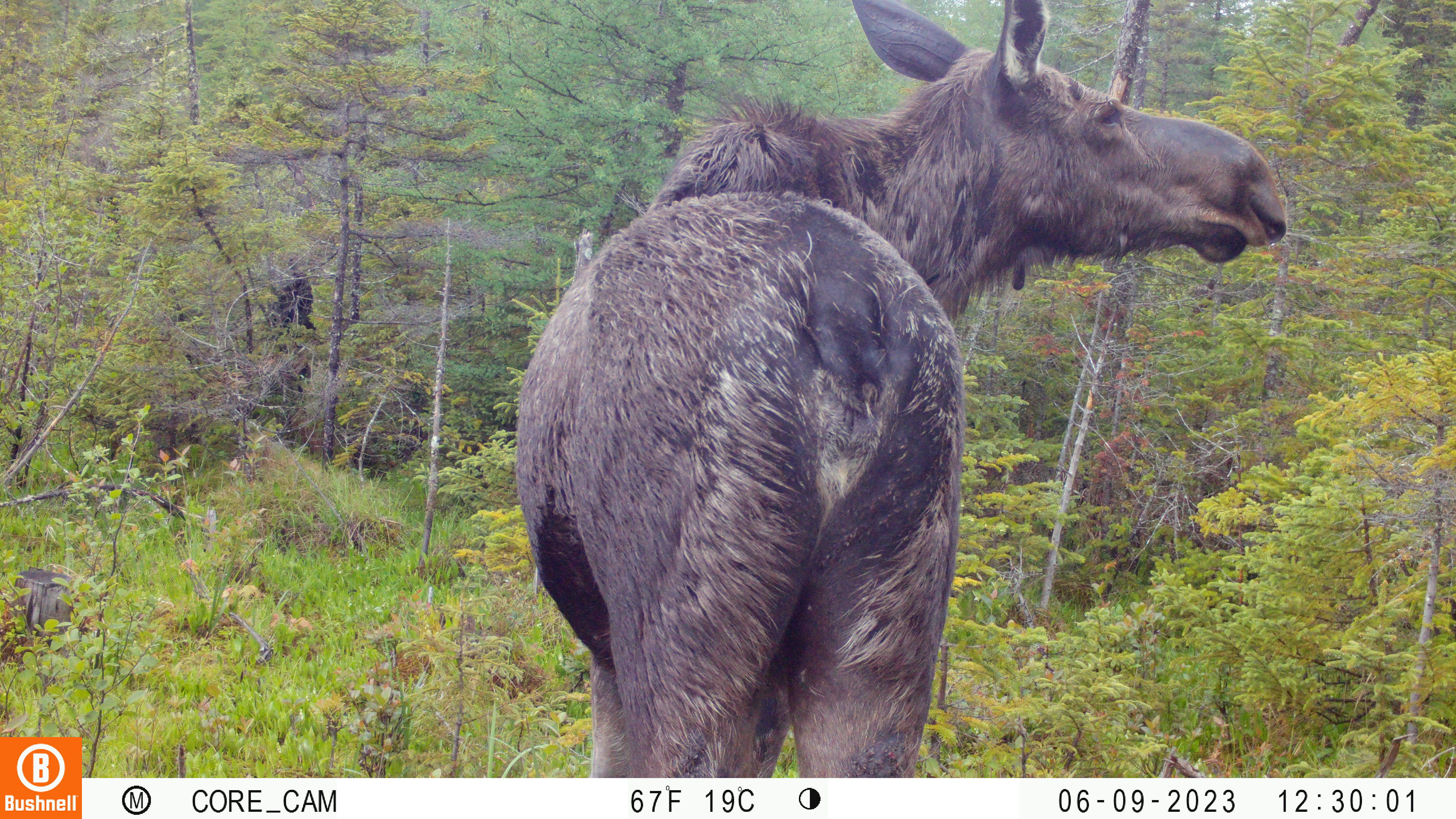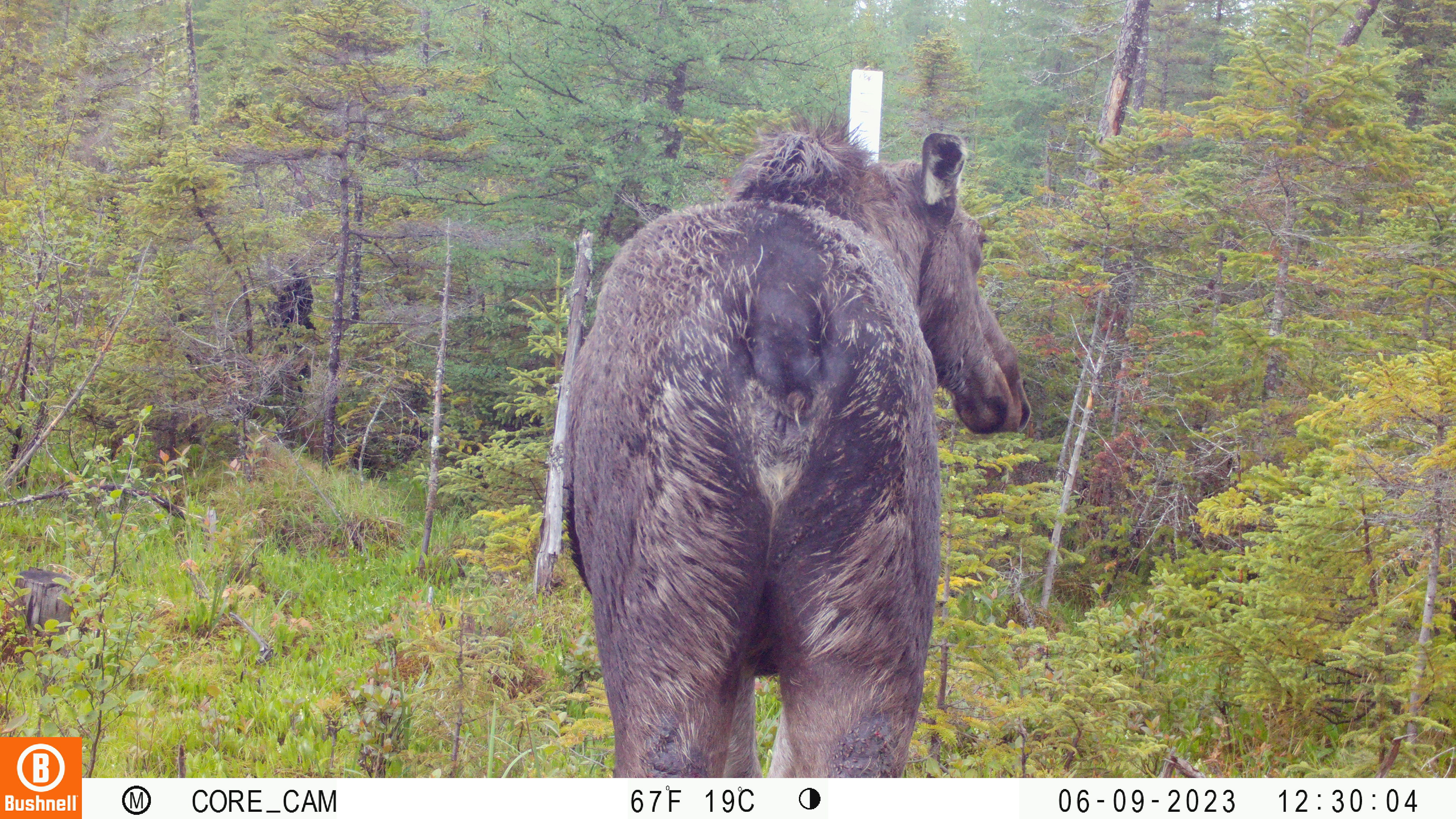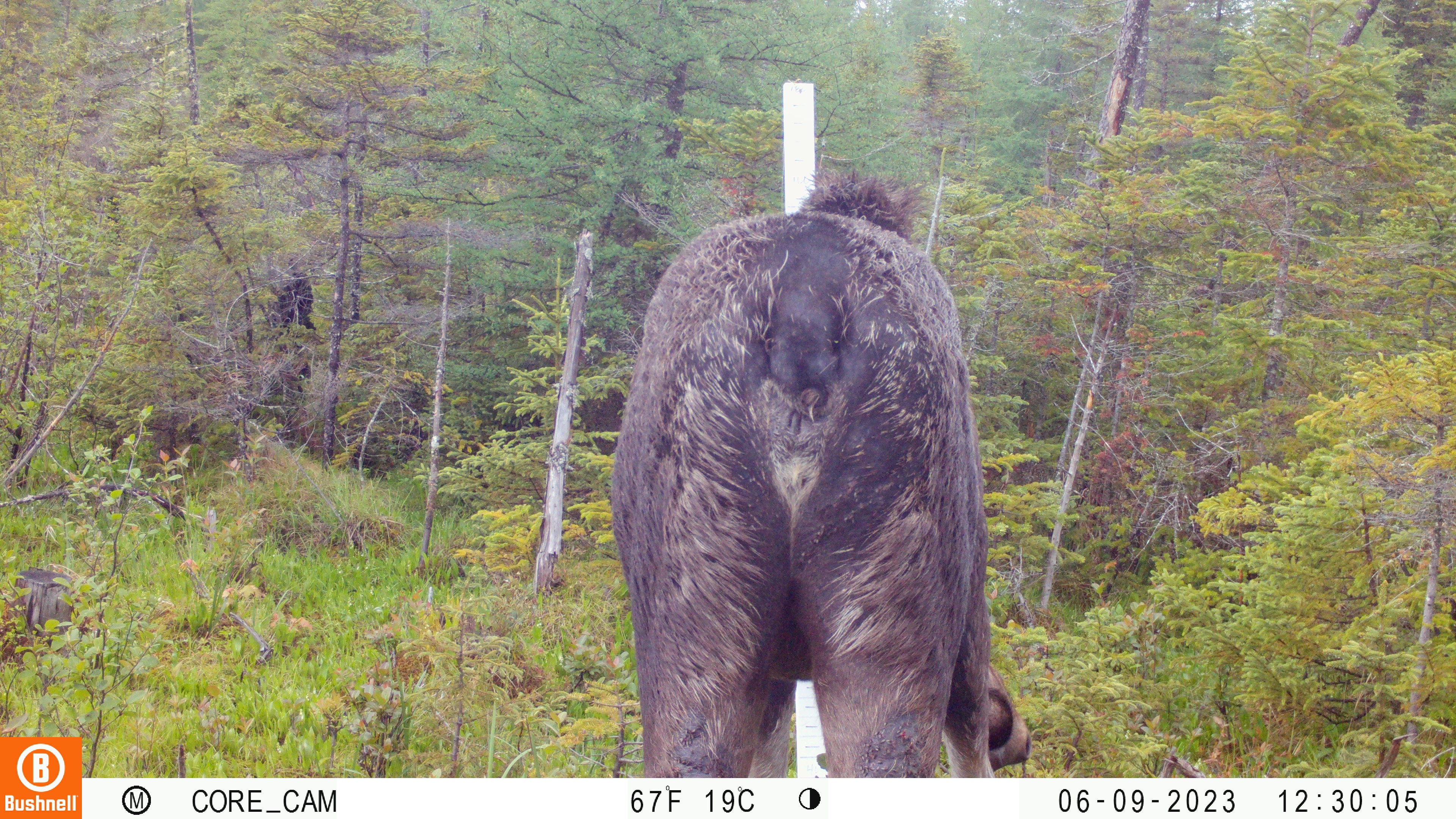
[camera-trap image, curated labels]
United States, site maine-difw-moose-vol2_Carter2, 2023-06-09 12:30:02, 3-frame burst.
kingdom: Animalia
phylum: Chordata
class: Mammalia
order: Artiodactyla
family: Cervidae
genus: Alces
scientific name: Alces alces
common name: moose